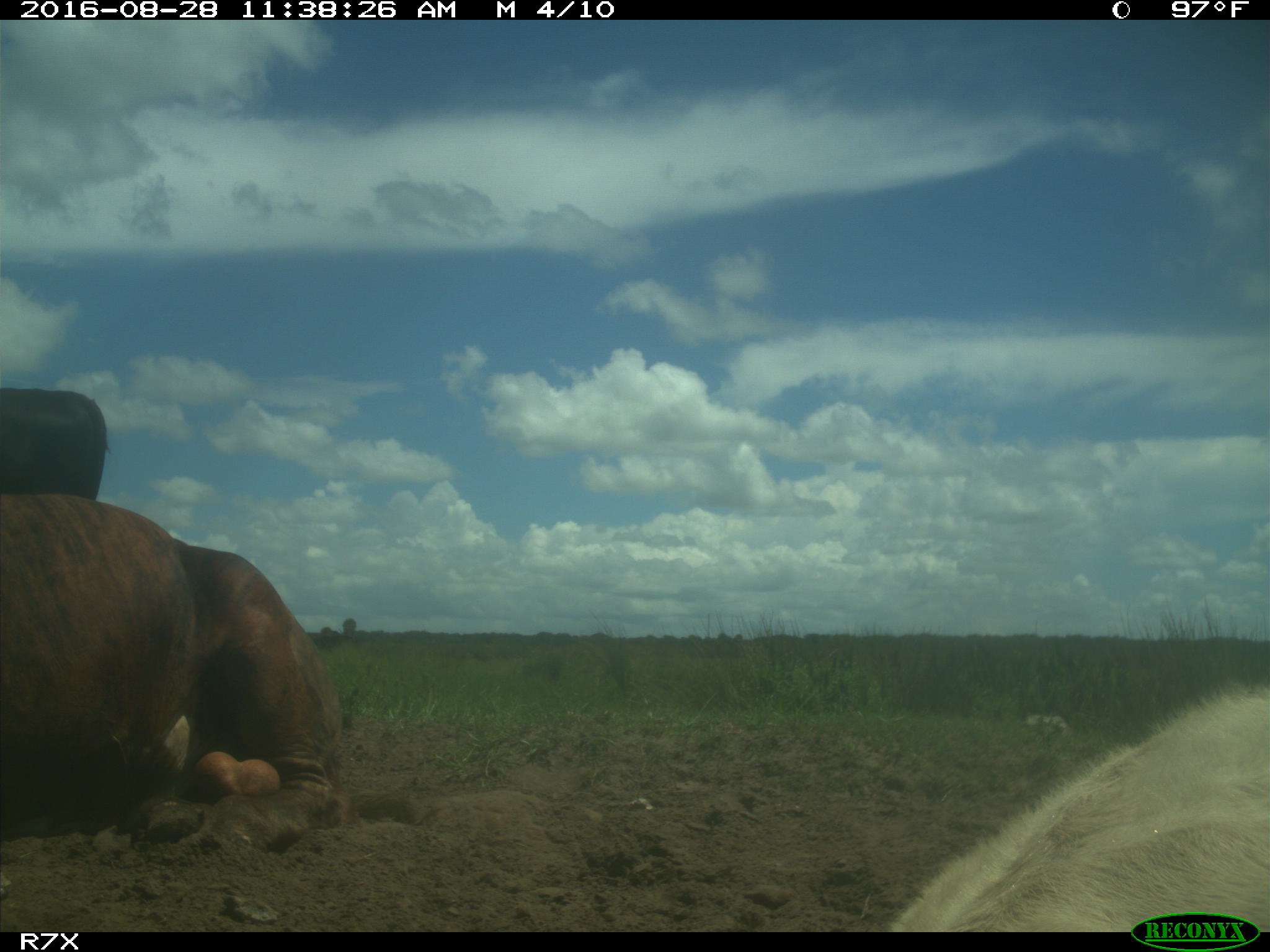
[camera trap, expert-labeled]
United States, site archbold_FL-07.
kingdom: Animalia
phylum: Chordata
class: Mammalia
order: Artiodactyla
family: Bovidae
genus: Bos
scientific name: Bos taurus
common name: domestic cow